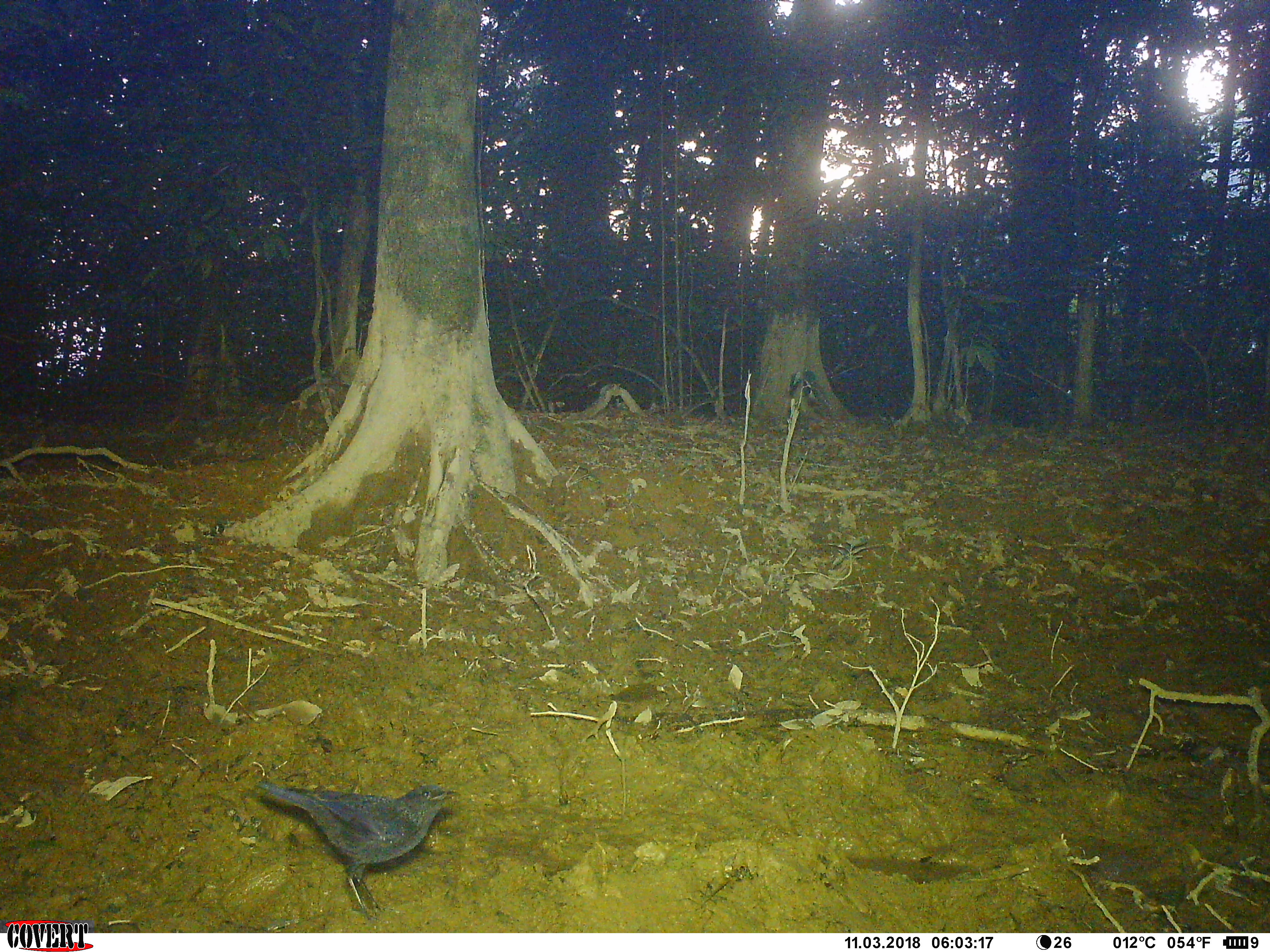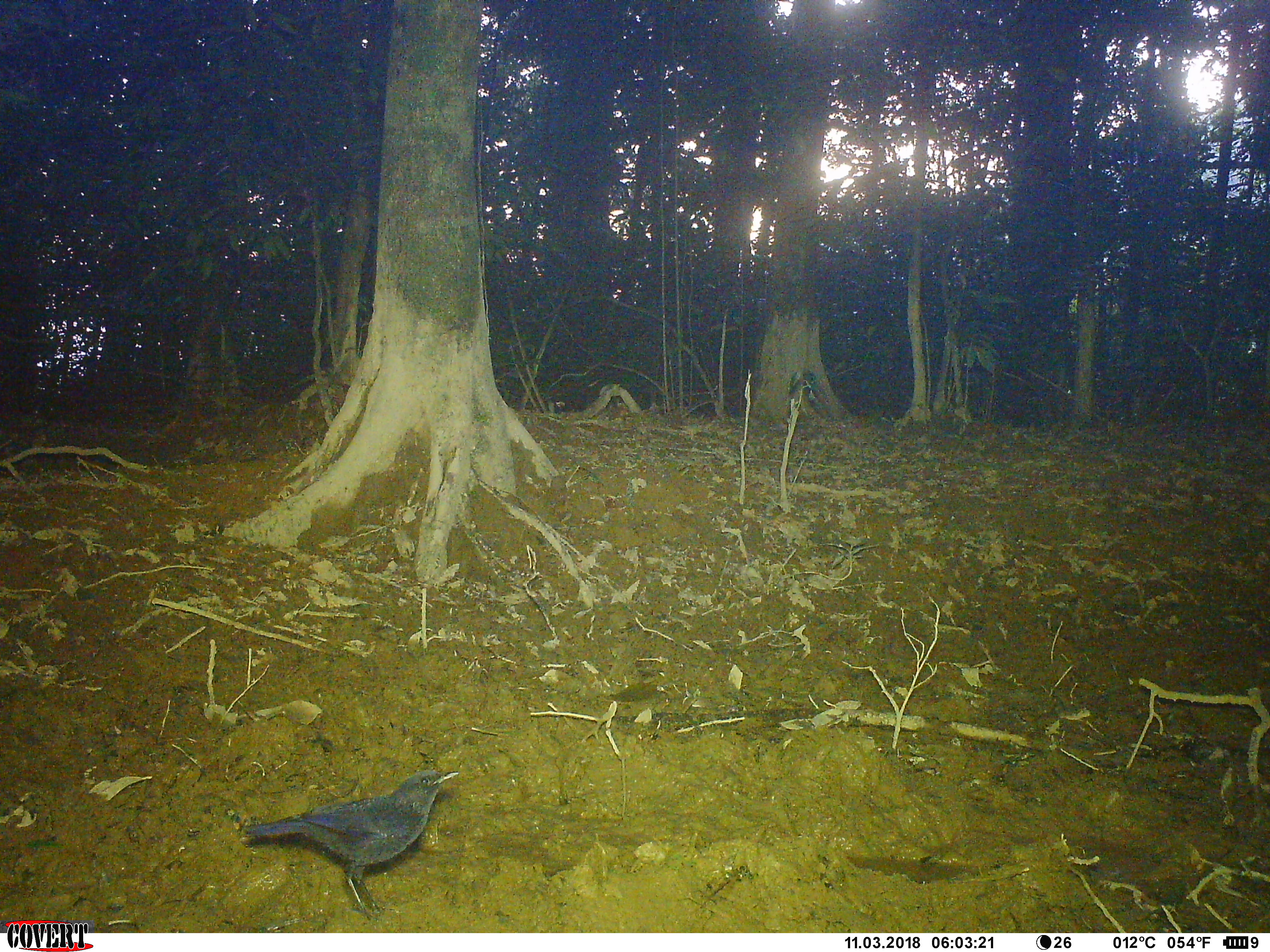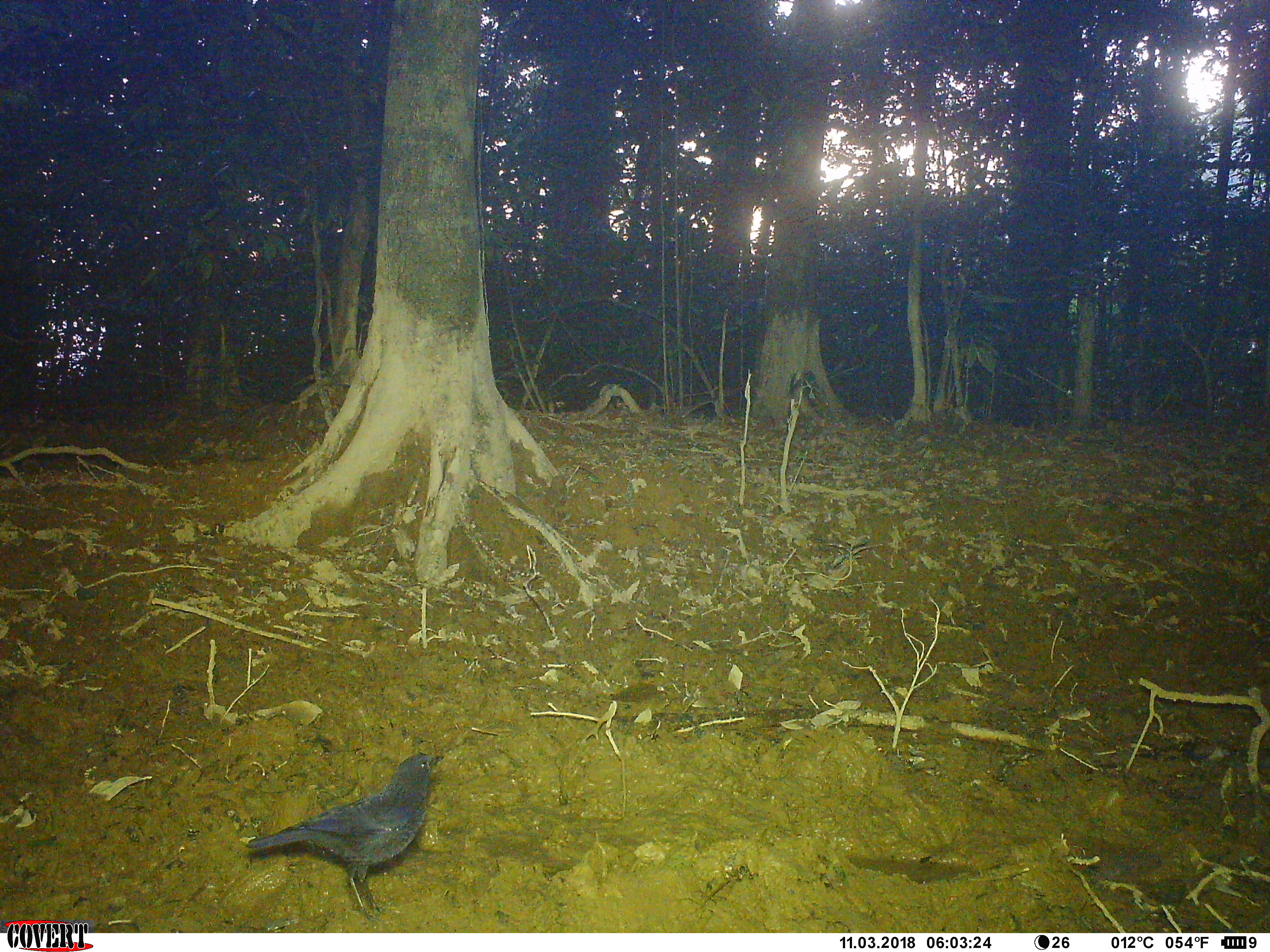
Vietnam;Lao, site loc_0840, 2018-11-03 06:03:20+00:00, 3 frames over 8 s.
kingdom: Animalia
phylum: Chordata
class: Aves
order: Passeriformes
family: Muscicapidae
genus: Myophonus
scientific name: Myophonus caeruleus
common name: blue whistling thrush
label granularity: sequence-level